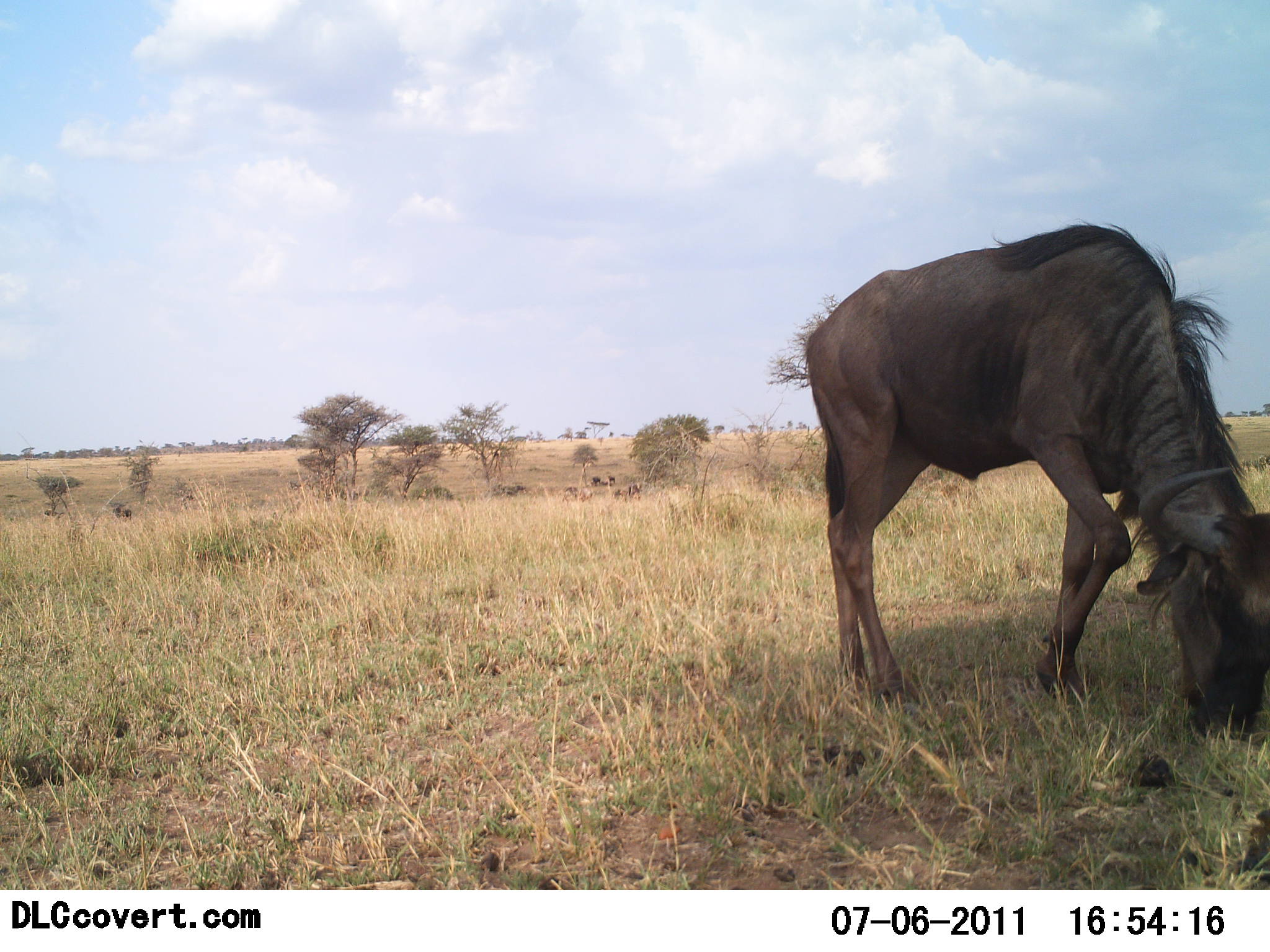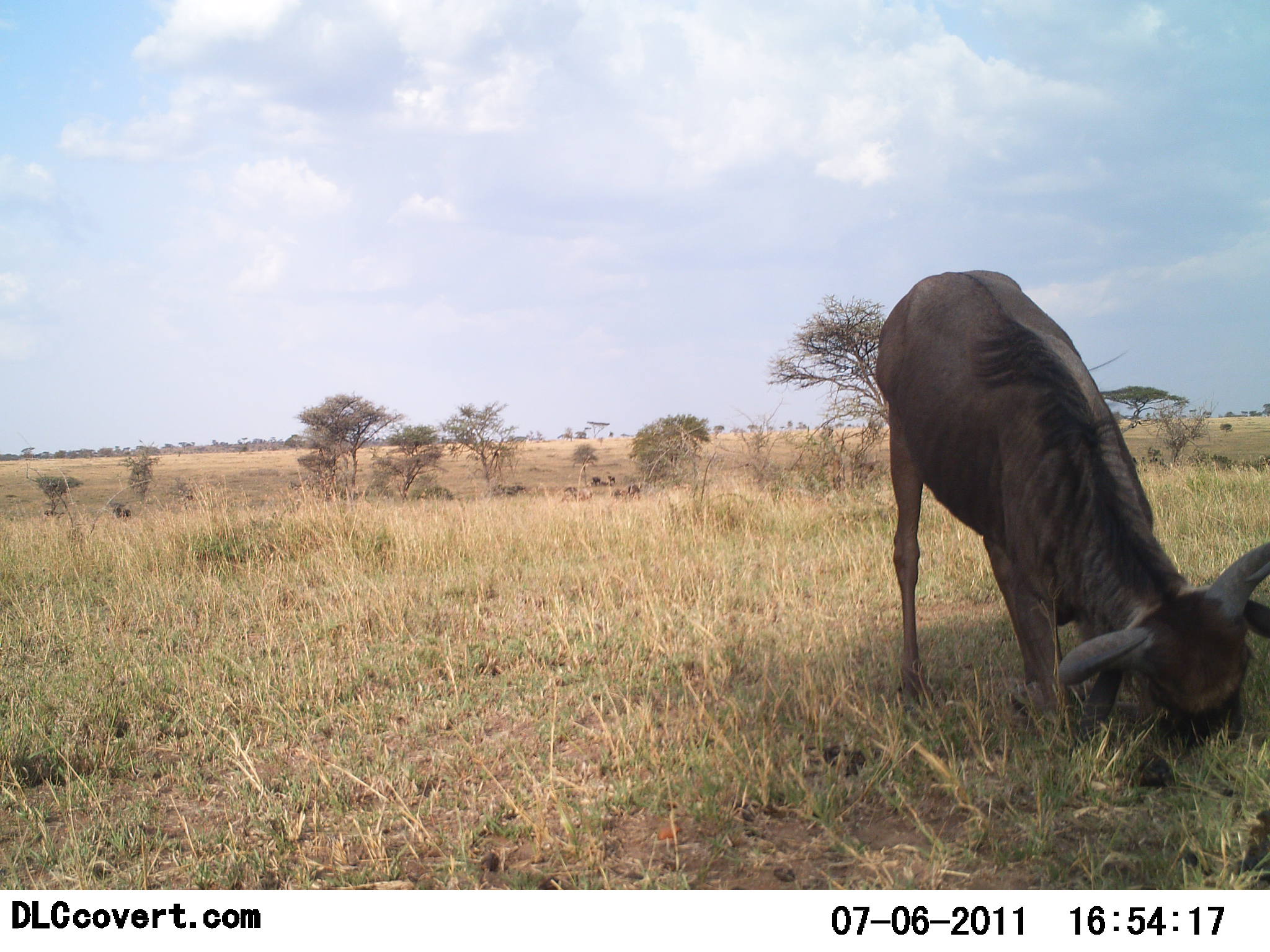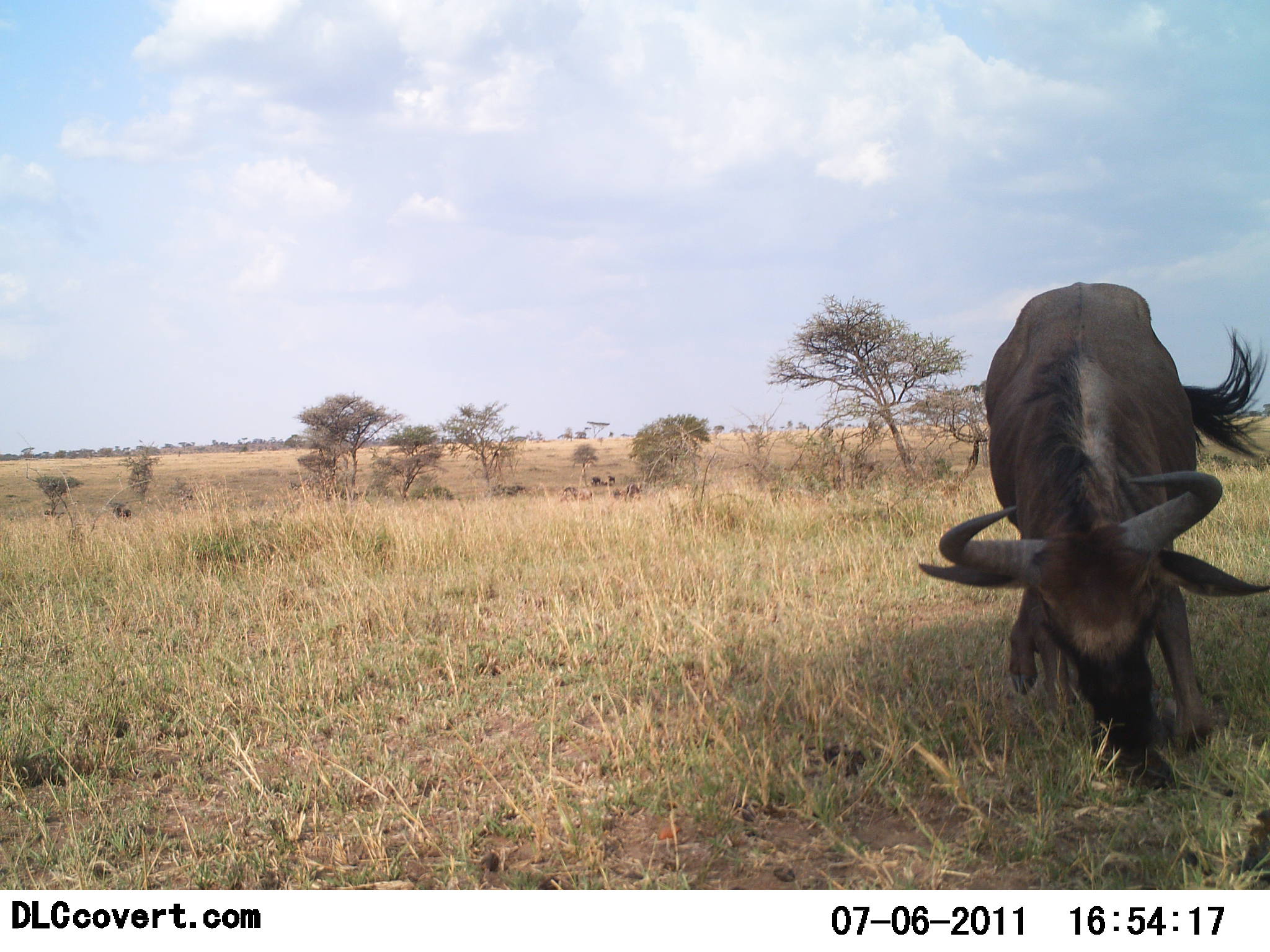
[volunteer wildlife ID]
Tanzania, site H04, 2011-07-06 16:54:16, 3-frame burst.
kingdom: Animalia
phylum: Chordata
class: Mammalia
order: Artiodactyla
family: Bovidae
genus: Connochaetes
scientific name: Connochaetes taurinus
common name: blue wildebeest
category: wildebeest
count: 1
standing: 27%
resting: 9%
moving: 27%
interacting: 18%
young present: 0%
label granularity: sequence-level